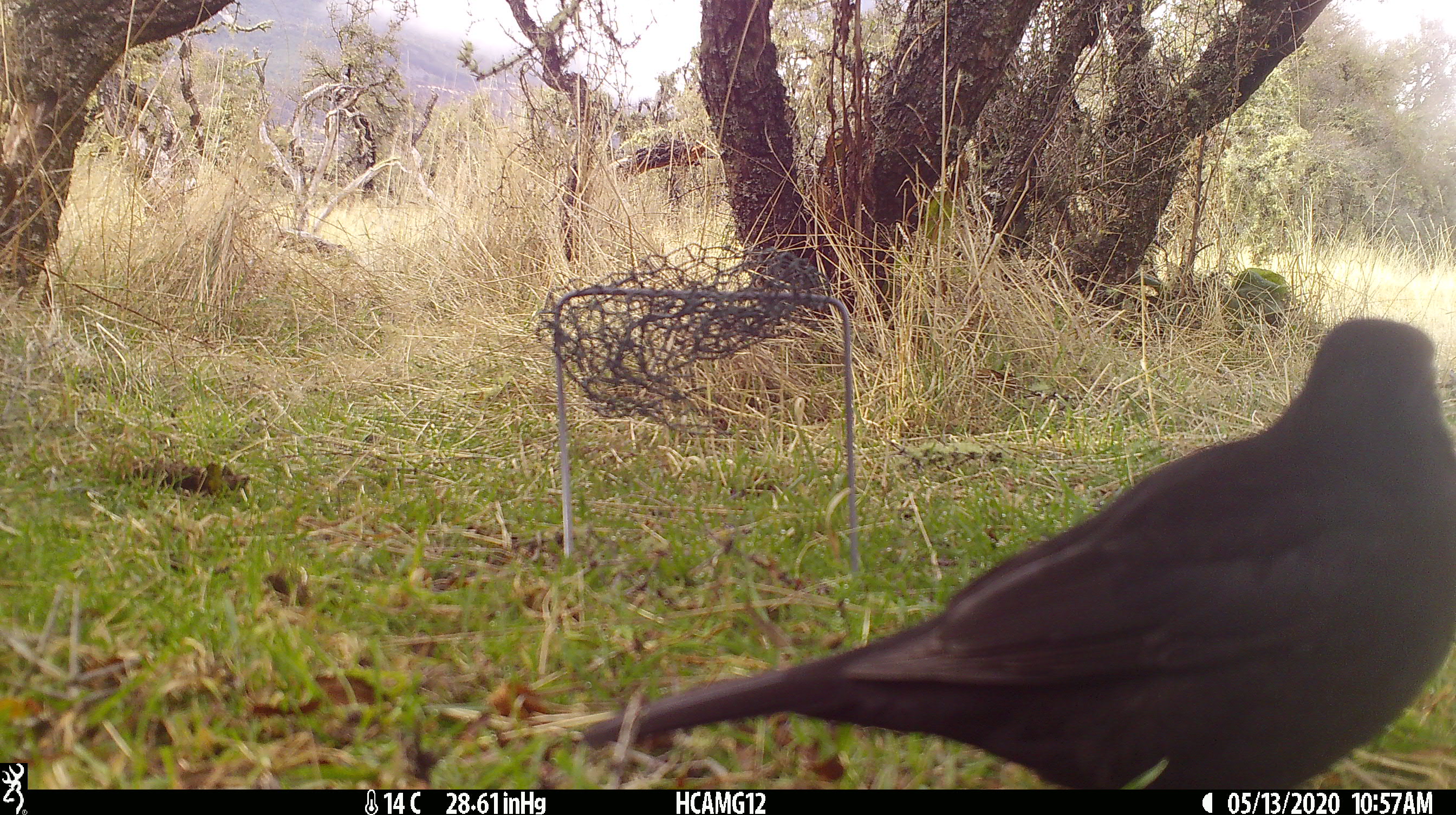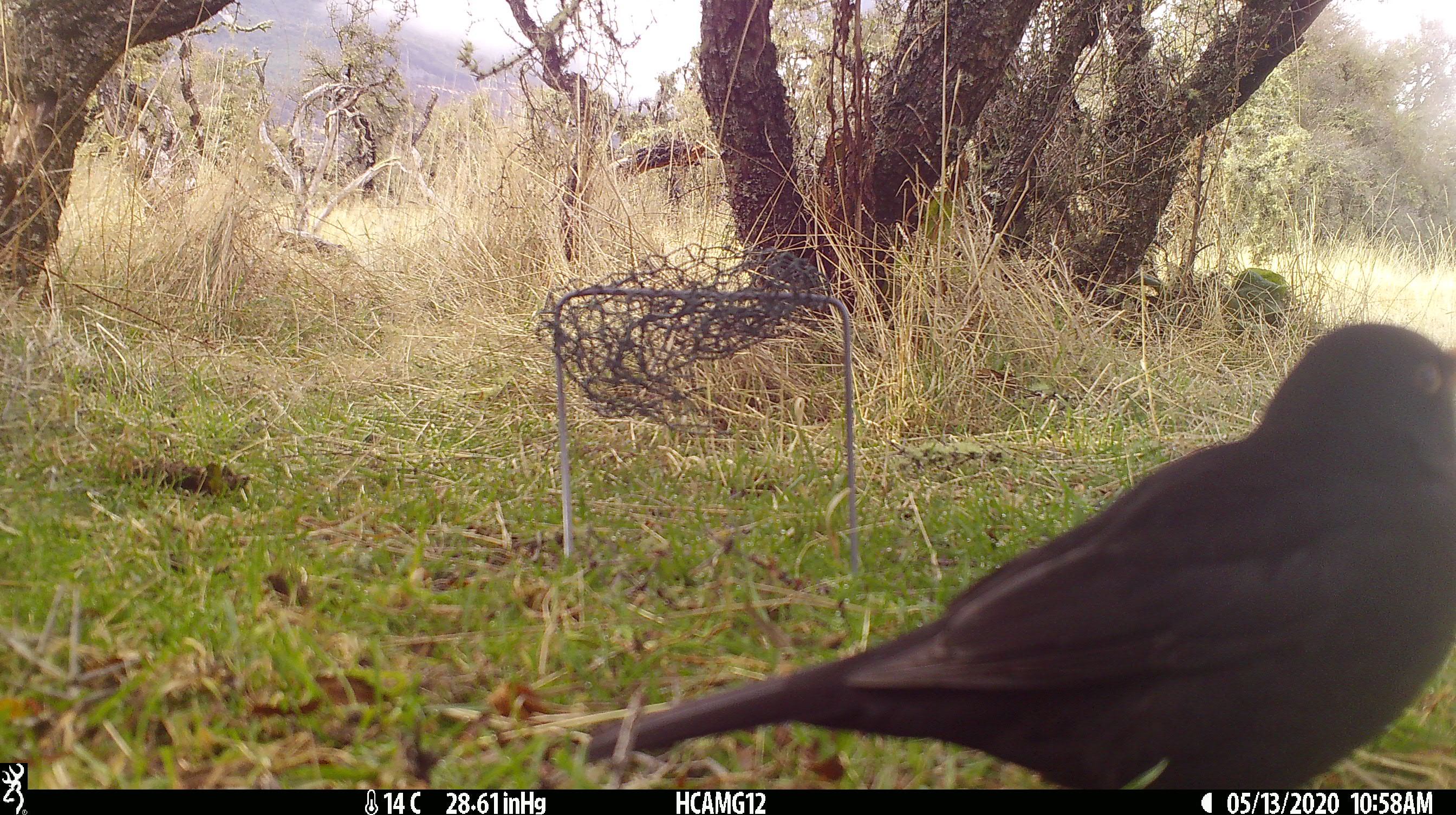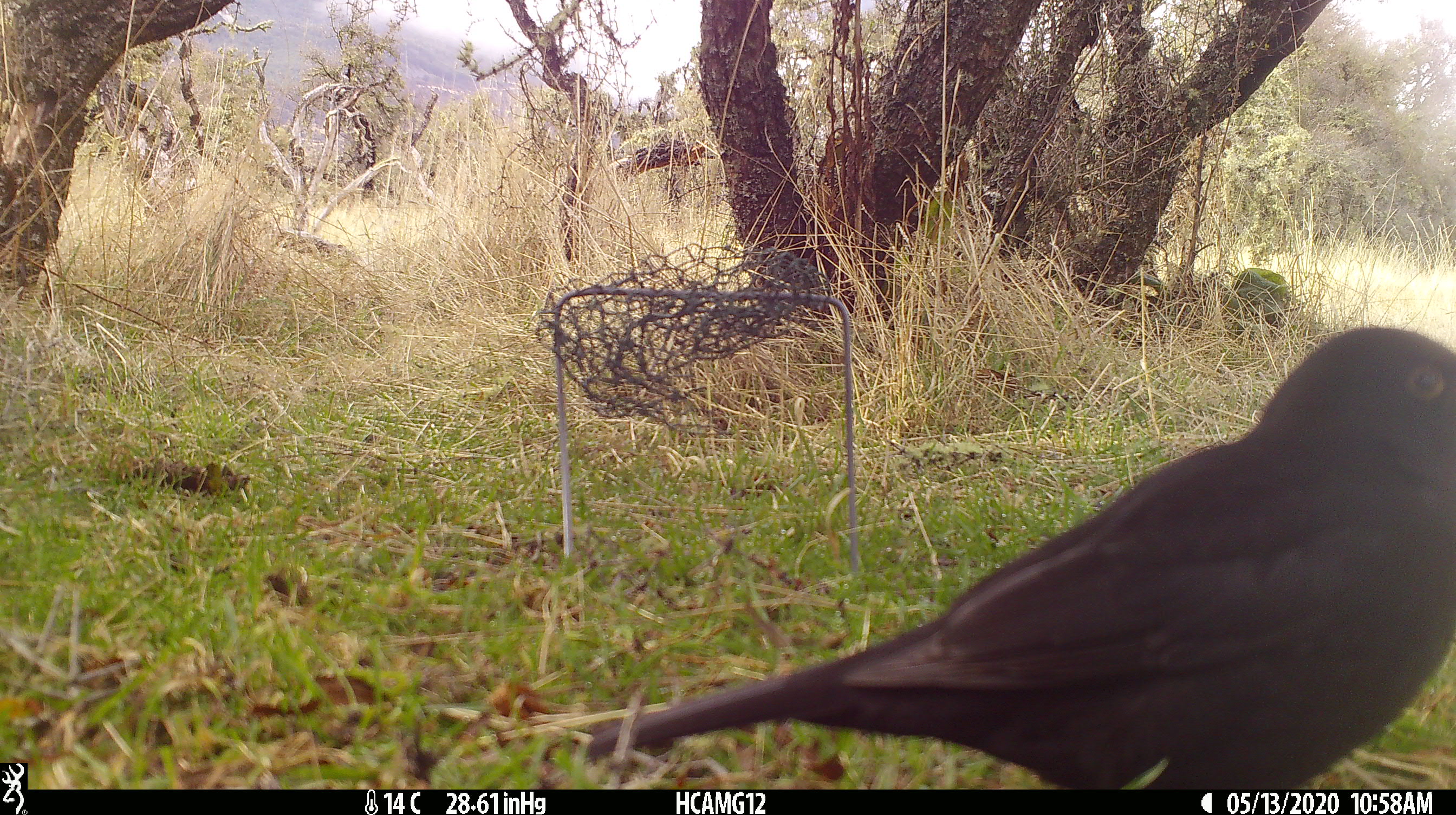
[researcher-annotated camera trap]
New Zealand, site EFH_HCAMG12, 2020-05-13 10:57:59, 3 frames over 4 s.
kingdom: Animalia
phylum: Chordata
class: Aves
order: Passeriformes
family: Turdidae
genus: Turdus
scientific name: Turdus merula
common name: eurasian blackbird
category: blackbird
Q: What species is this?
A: Blackbird (eurasian blackbird) (Turdus merula).